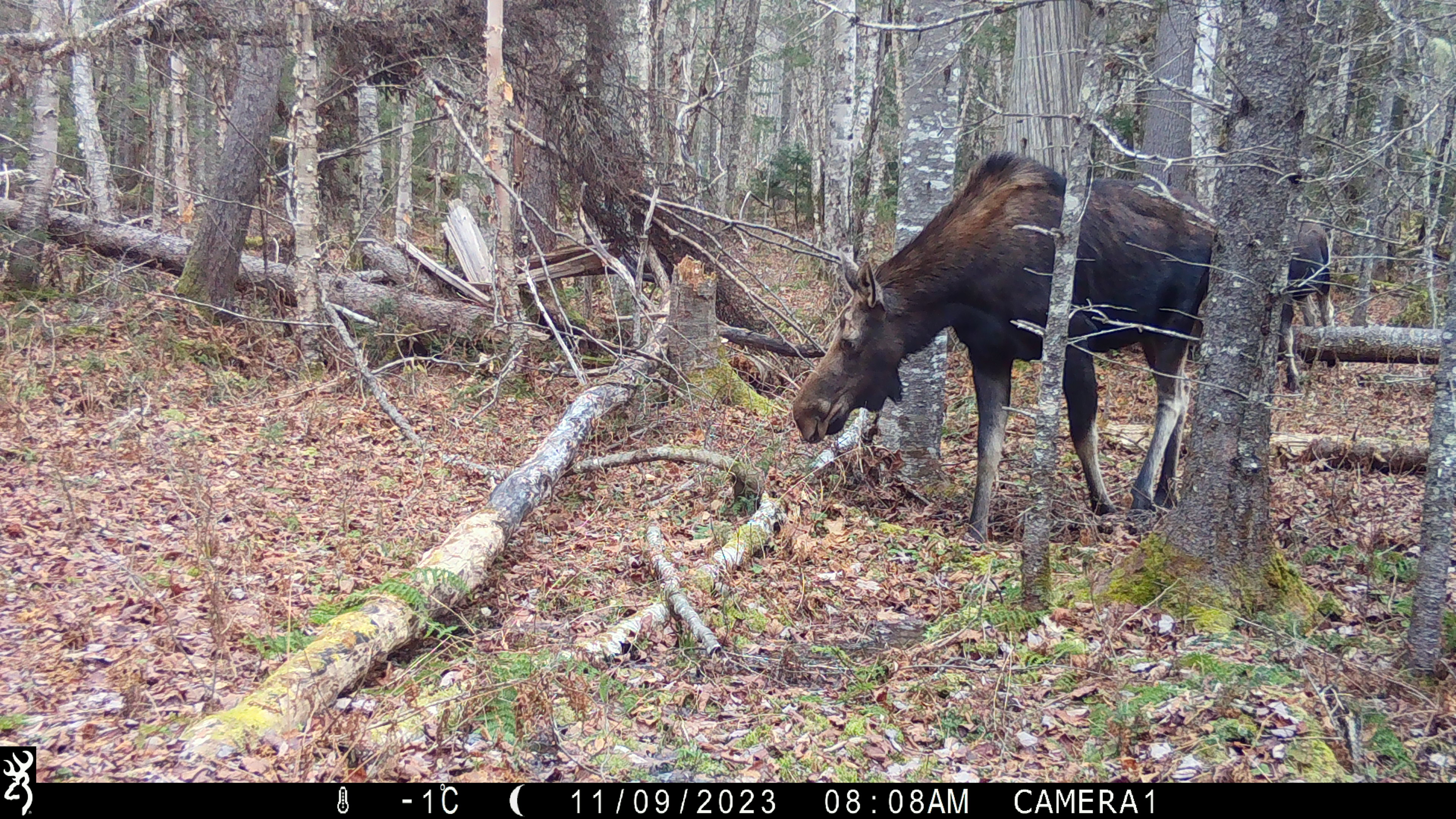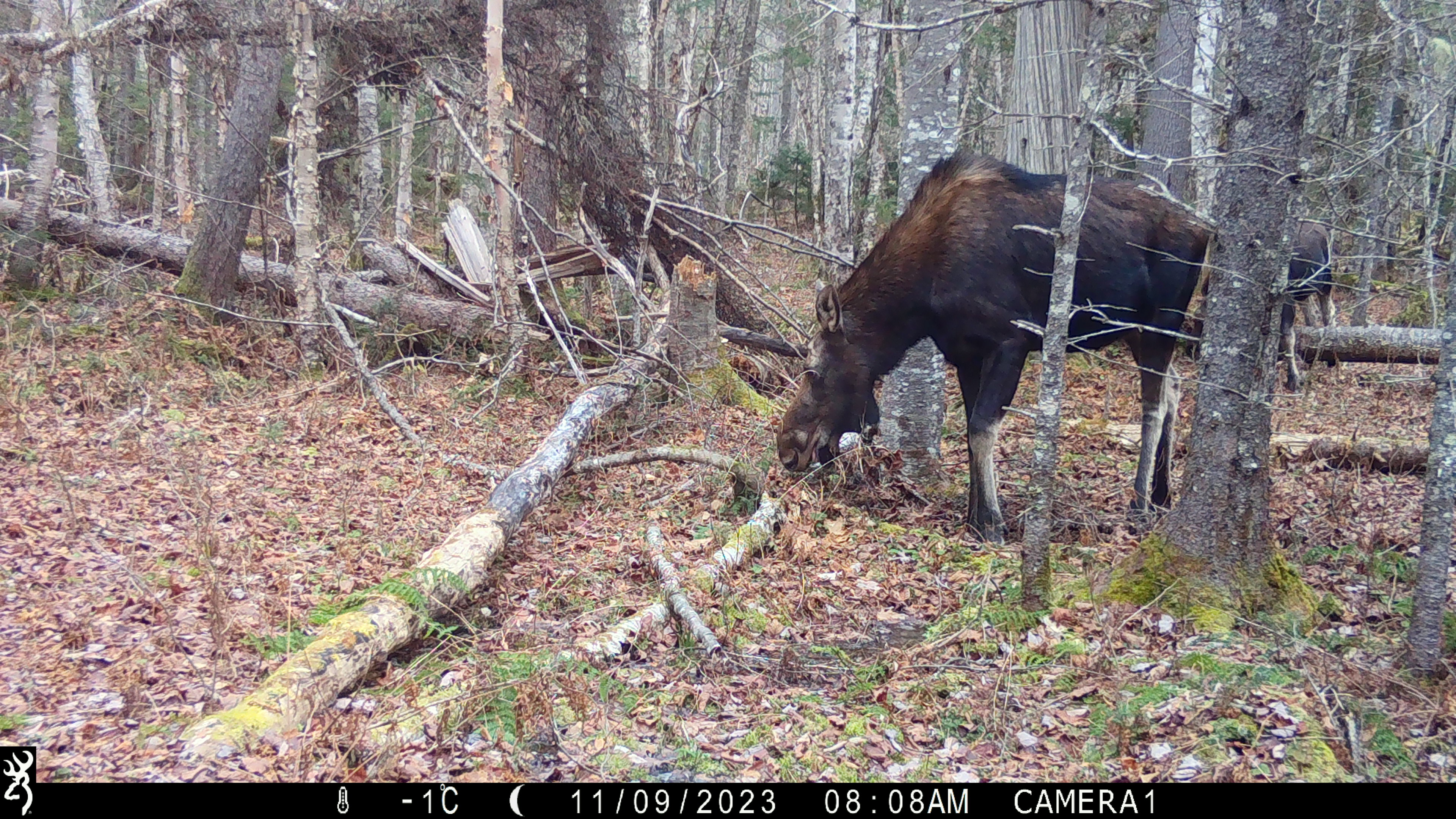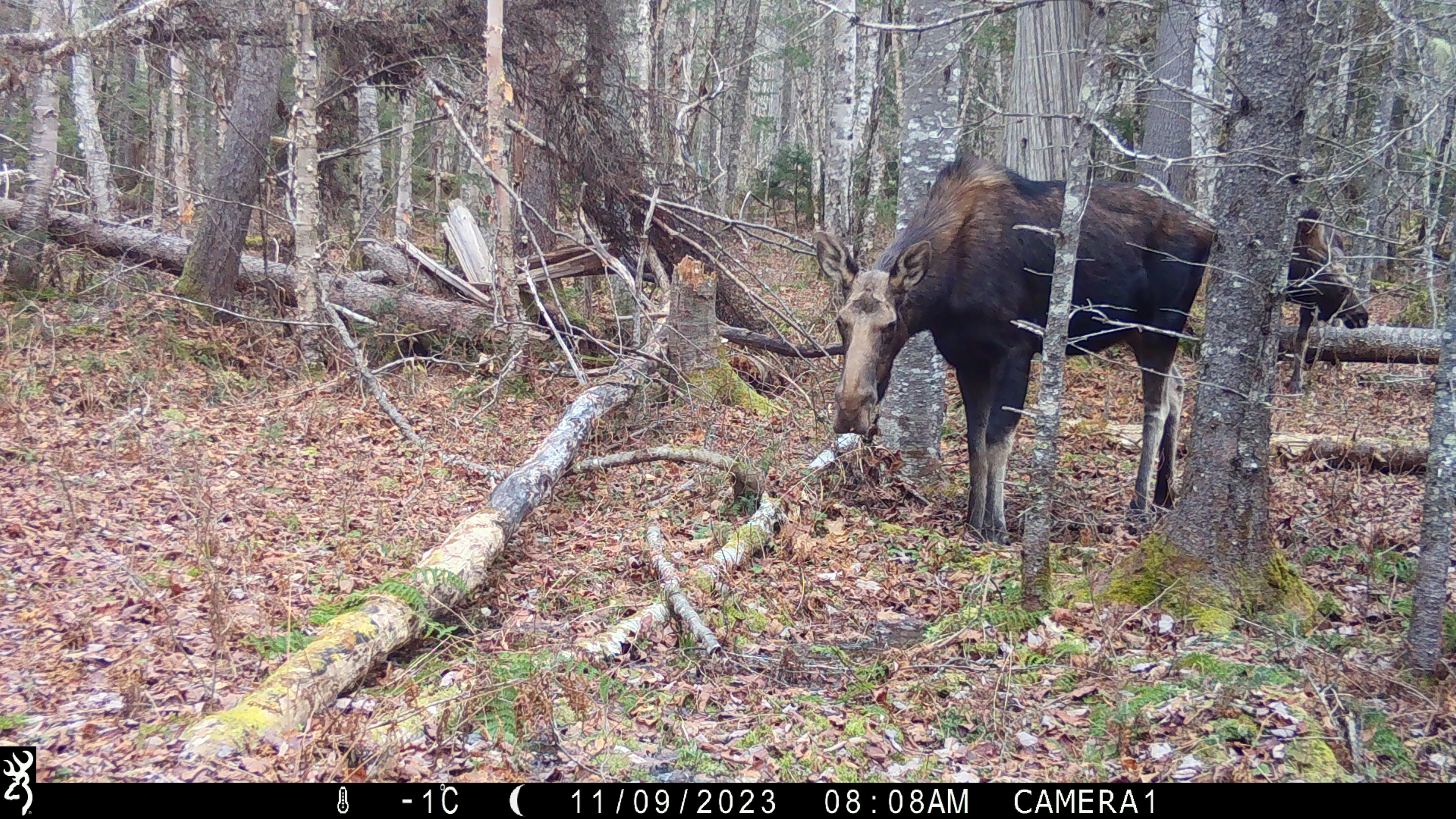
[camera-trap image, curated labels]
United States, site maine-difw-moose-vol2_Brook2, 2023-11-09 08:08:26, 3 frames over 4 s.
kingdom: Animalia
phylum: Chordata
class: Mammalia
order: Artiodactyla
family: Cervidae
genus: Alces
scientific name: Alces alces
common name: moose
Moose (Alces alces).